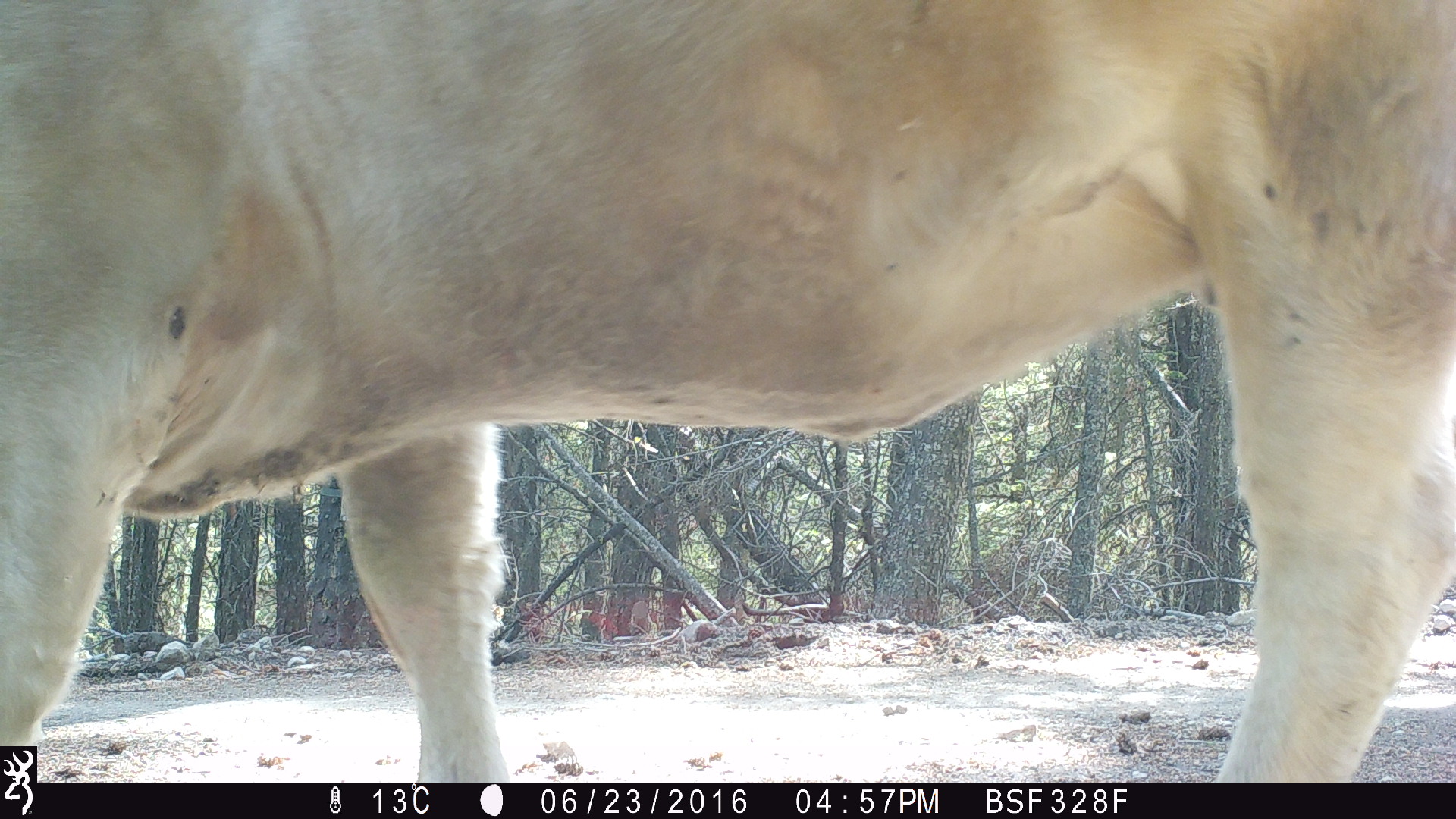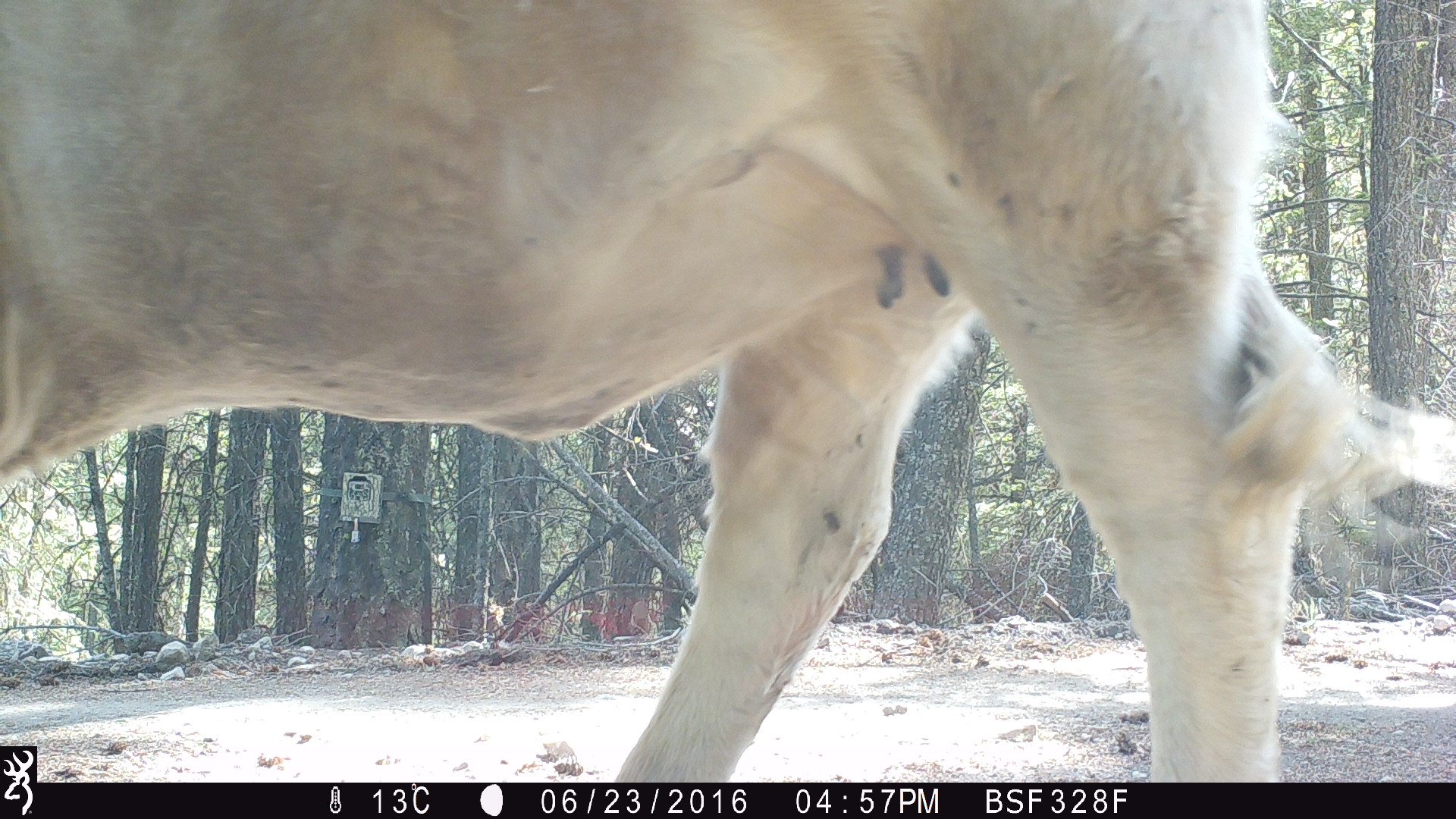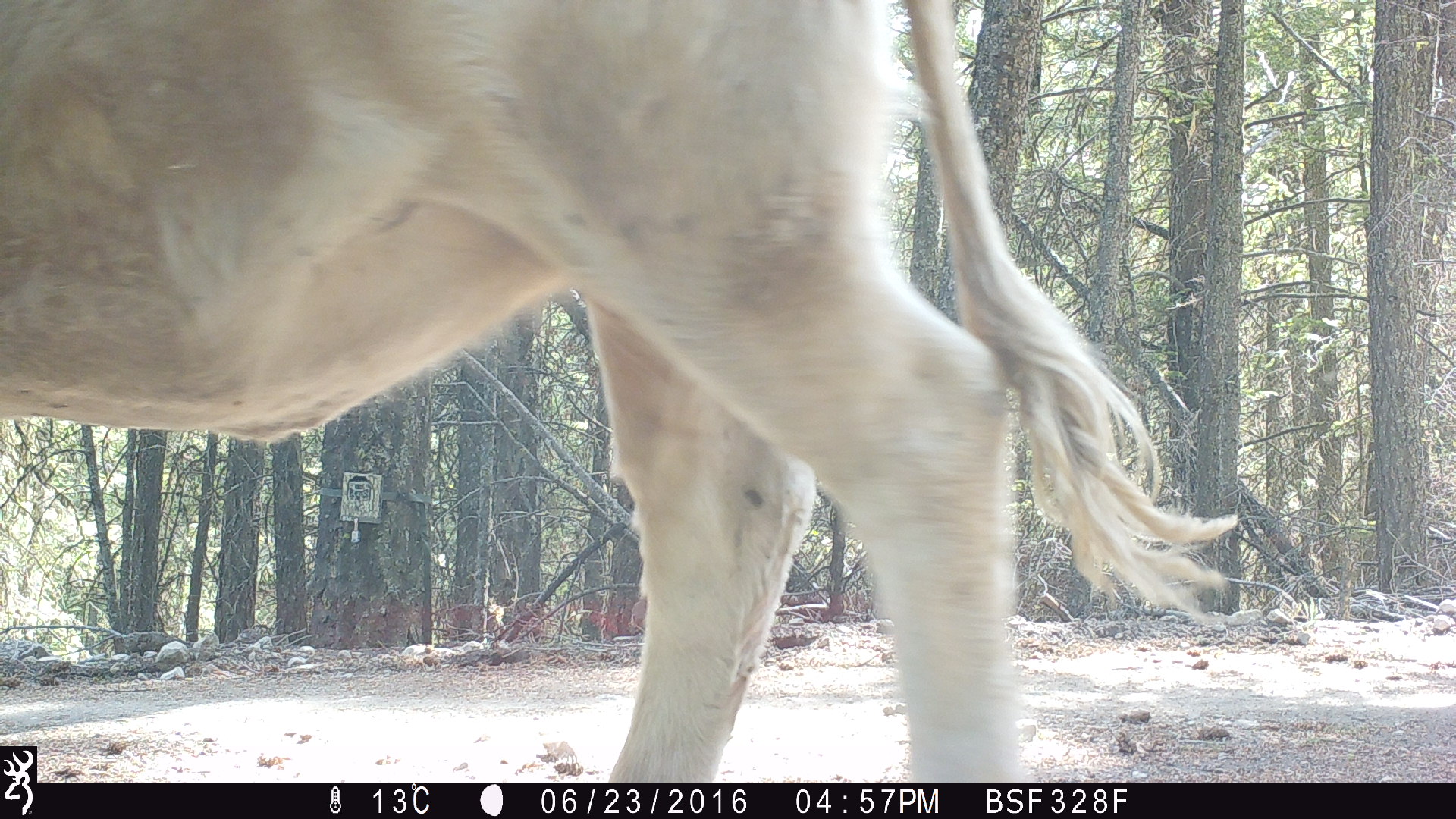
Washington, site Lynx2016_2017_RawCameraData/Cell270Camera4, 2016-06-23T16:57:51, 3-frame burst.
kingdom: Animalia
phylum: Chordata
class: Mammalia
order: Artiodactyla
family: Bovidae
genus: Bos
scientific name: Bos taurus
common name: domestic cattle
Domestic cattle (Bos taurus). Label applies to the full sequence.